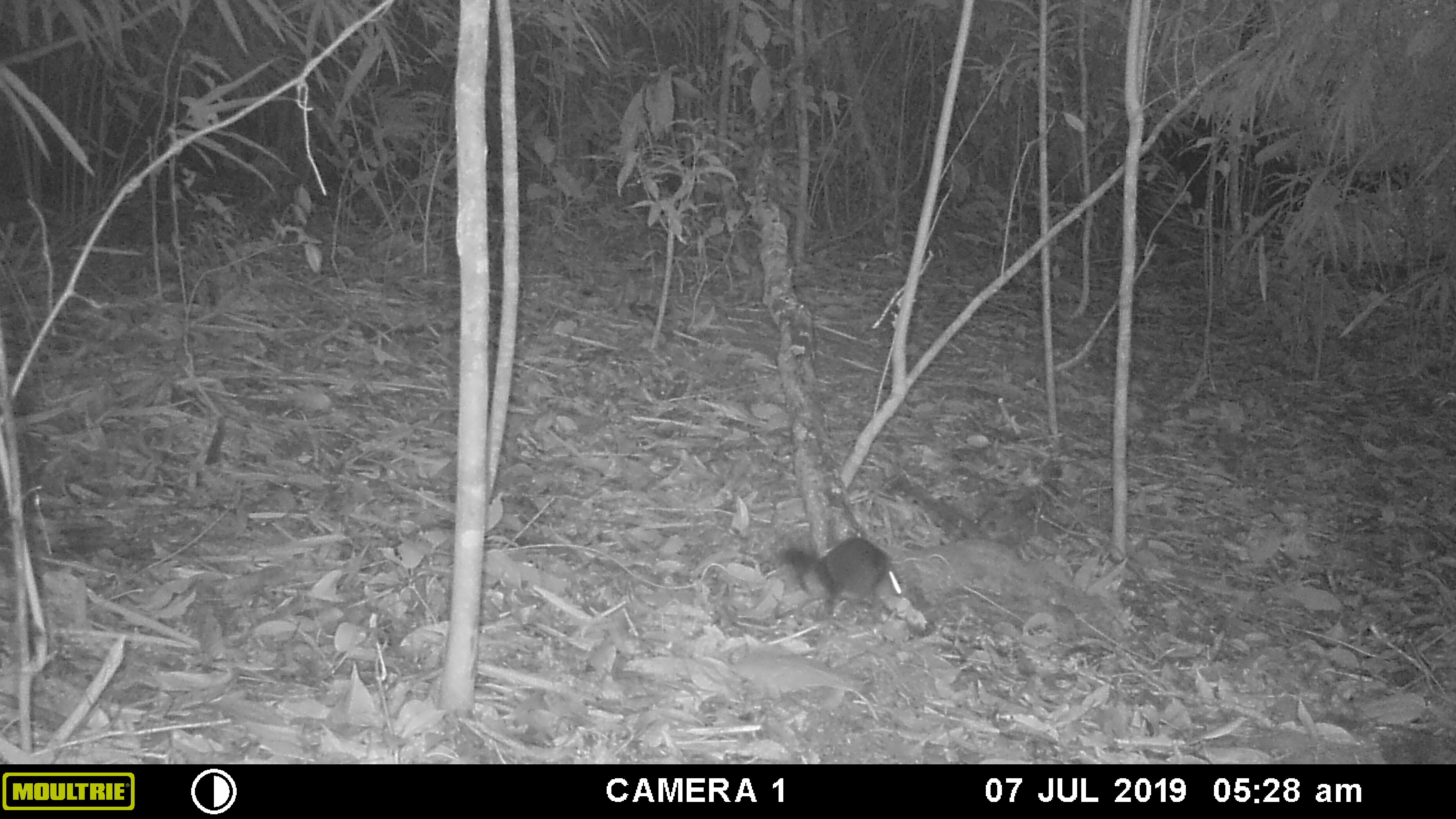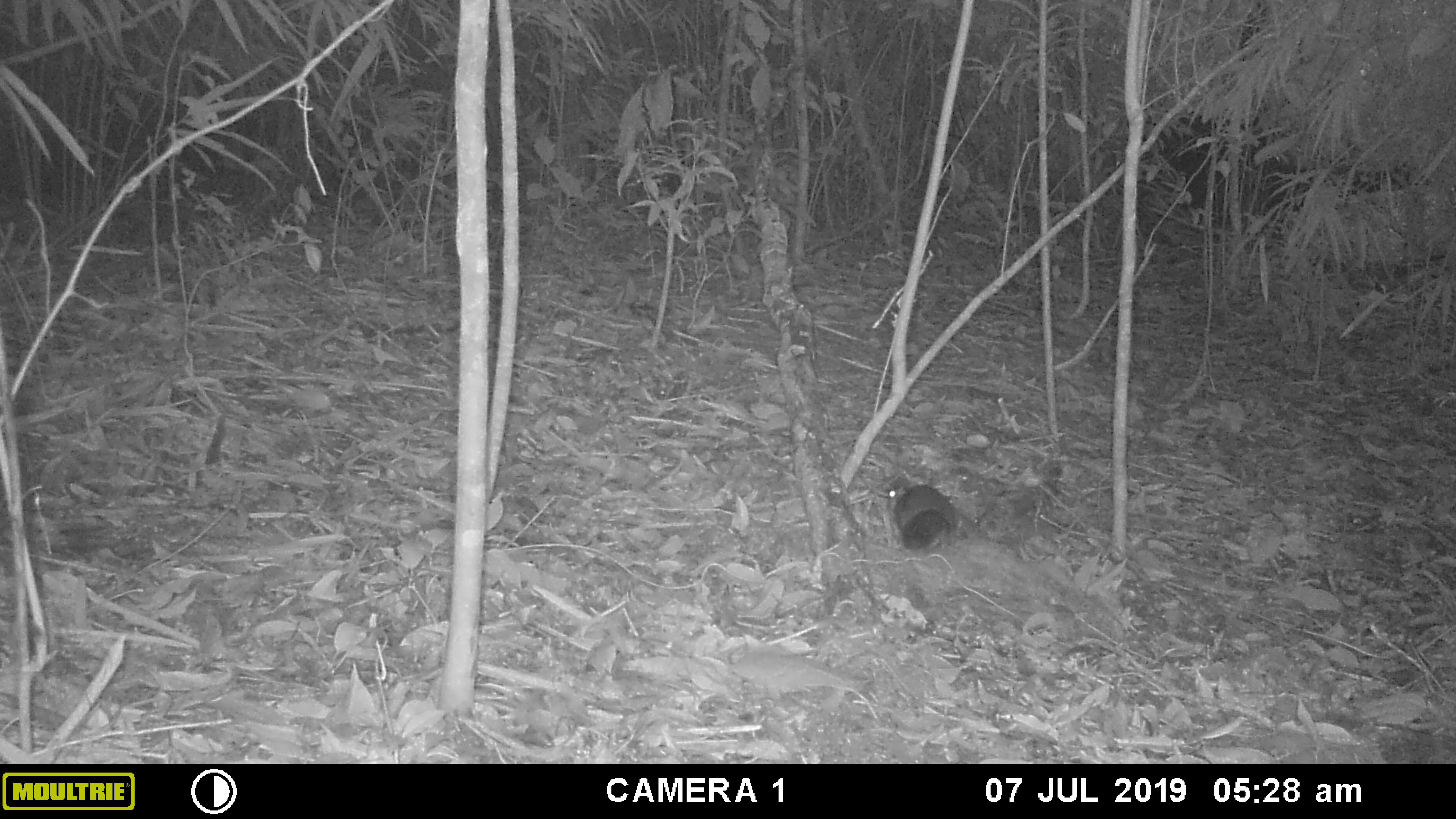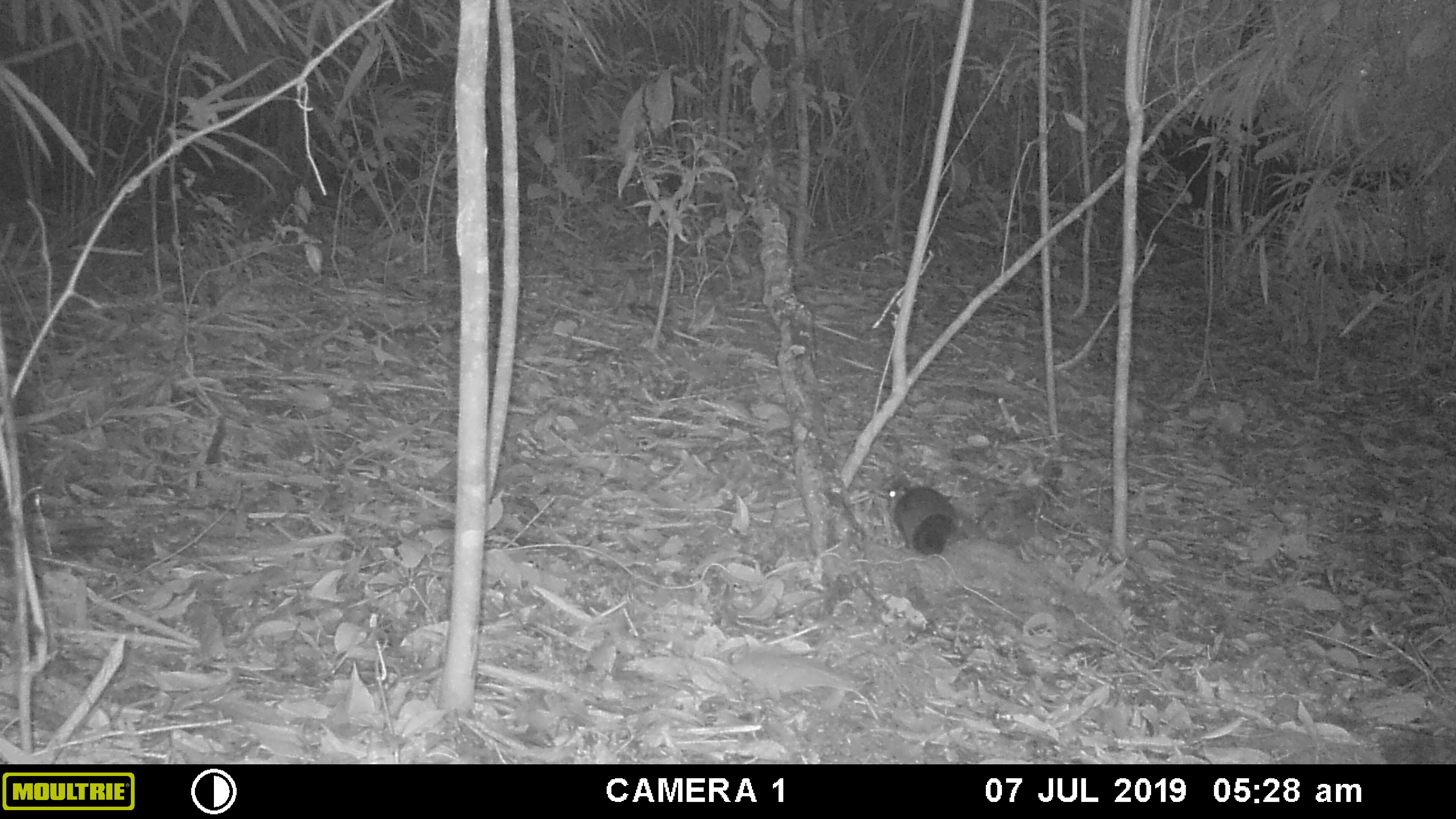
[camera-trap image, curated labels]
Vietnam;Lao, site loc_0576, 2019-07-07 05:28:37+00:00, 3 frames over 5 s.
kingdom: Animalia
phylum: Chordata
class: Mammalia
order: Rodentia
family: Sciuridae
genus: Dremomys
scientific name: Dremomys rufigenis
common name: red-cheeked squirrel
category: red cheeked squirrel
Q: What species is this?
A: Red cheeked squirrel (red-cheeked squirrel) (Dremomys rufigenis).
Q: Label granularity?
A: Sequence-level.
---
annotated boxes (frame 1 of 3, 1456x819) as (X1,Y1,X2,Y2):
red cheeked squirrel: (777,537,894,619)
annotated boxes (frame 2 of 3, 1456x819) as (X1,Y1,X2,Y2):
red cheeked squirrel: (887,484,989,551)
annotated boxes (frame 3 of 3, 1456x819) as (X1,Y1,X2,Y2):
red cheeked squirrel: (885,486,988,553)